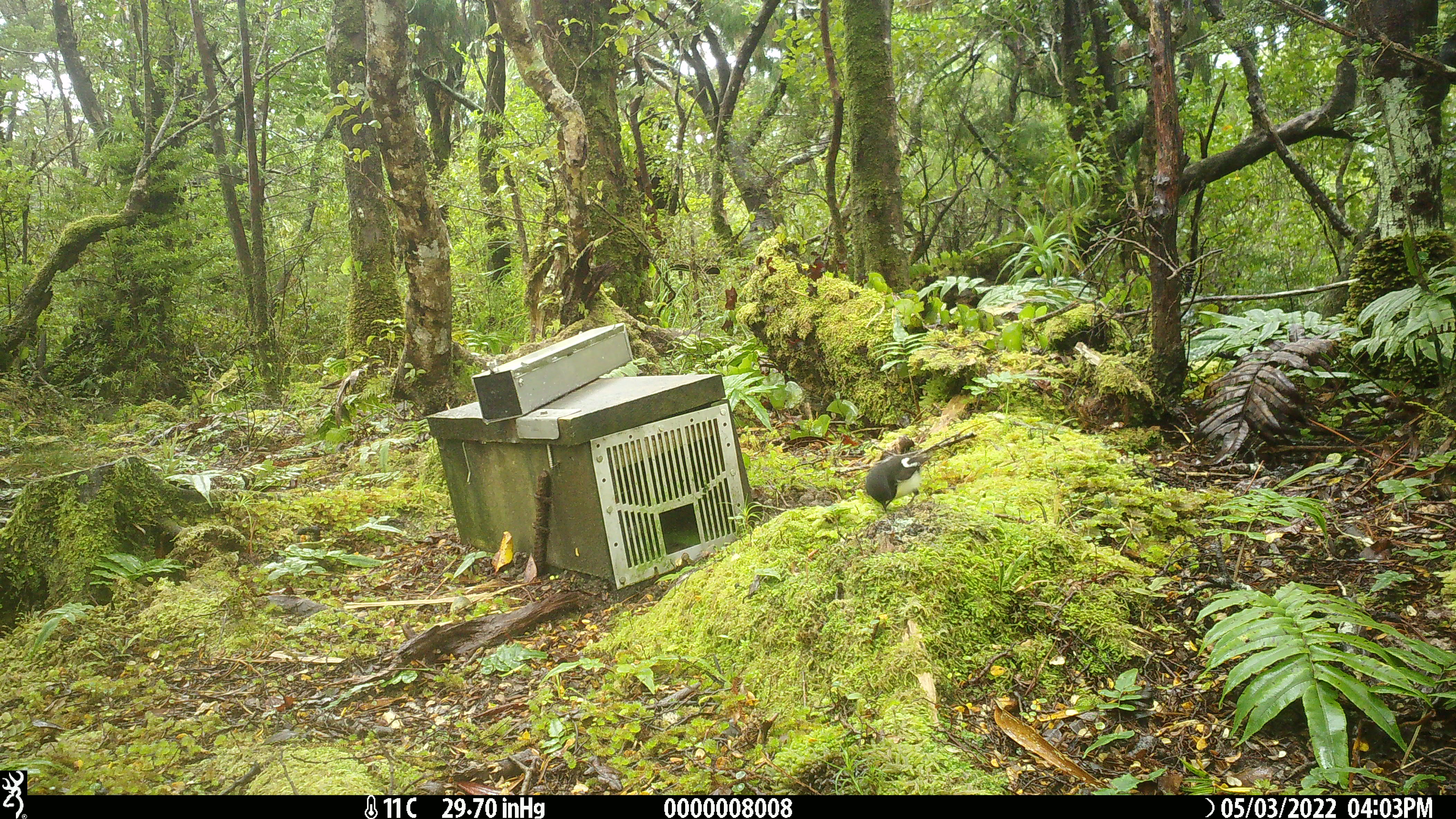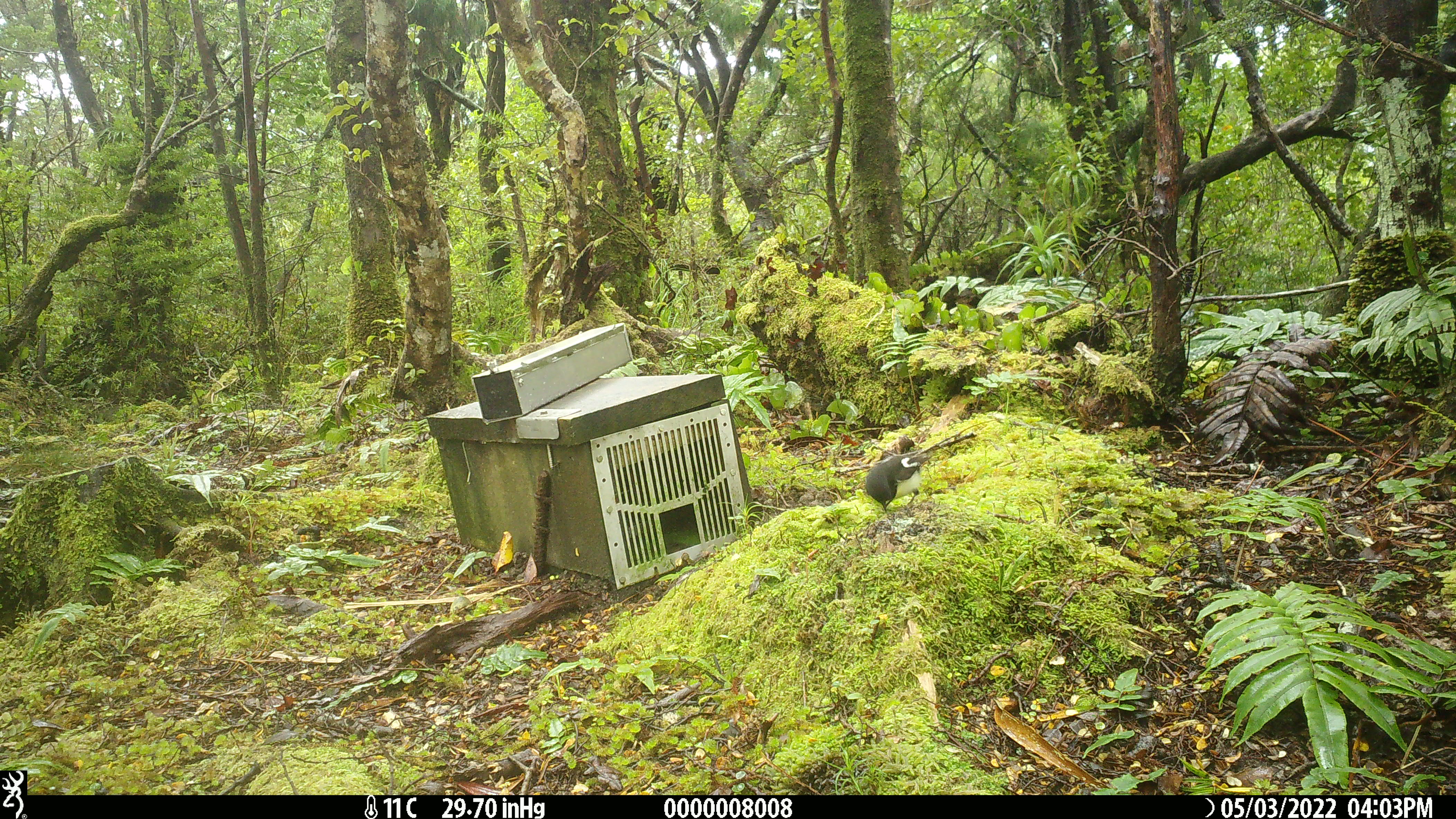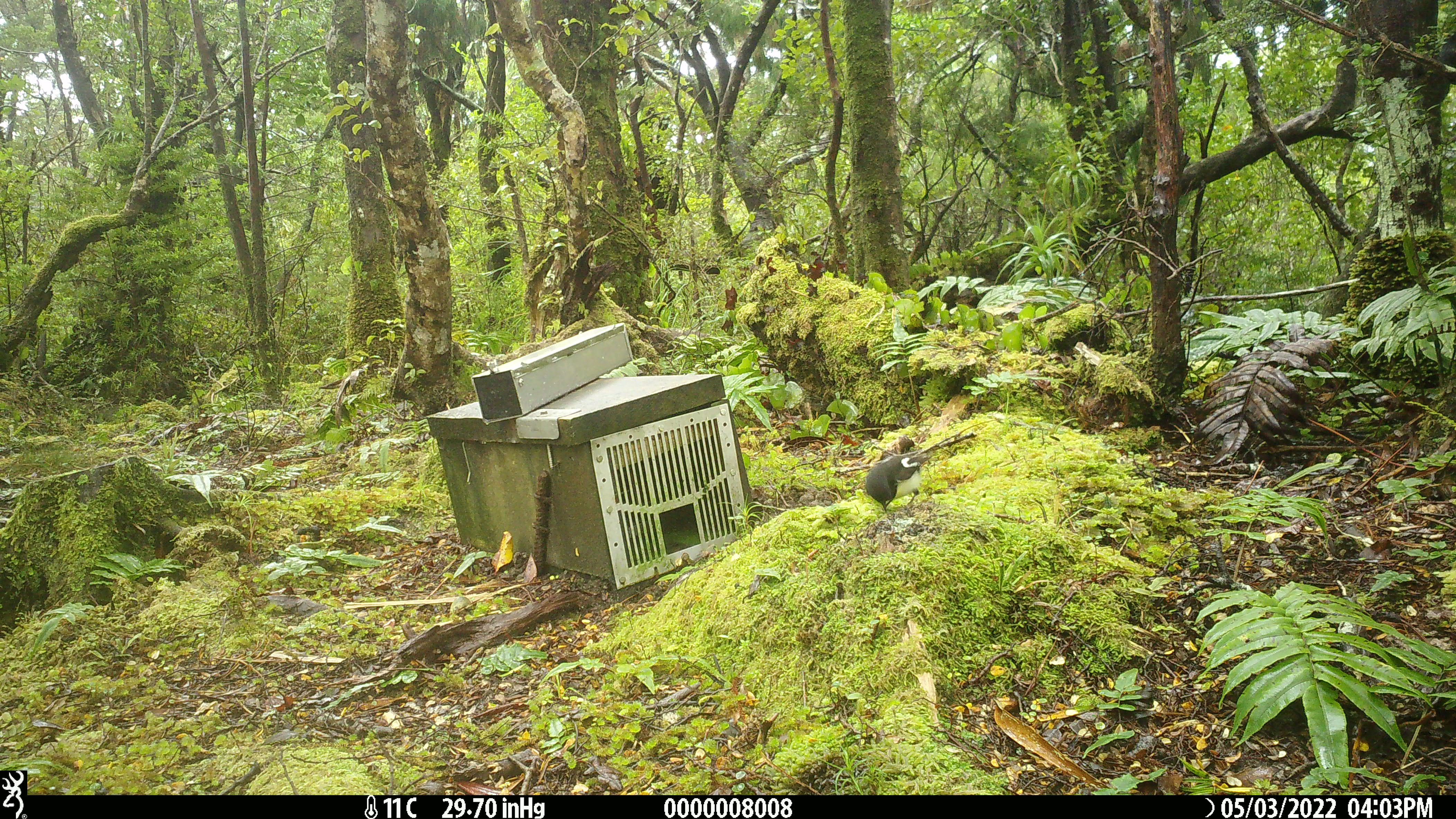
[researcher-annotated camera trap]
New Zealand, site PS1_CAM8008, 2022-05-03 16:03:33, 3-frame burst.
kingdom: Animalia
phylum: Chordata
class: Aves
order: Passeriformes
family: Petroicidae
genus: Petroica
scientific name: Petroica macrocephala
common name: tomtit